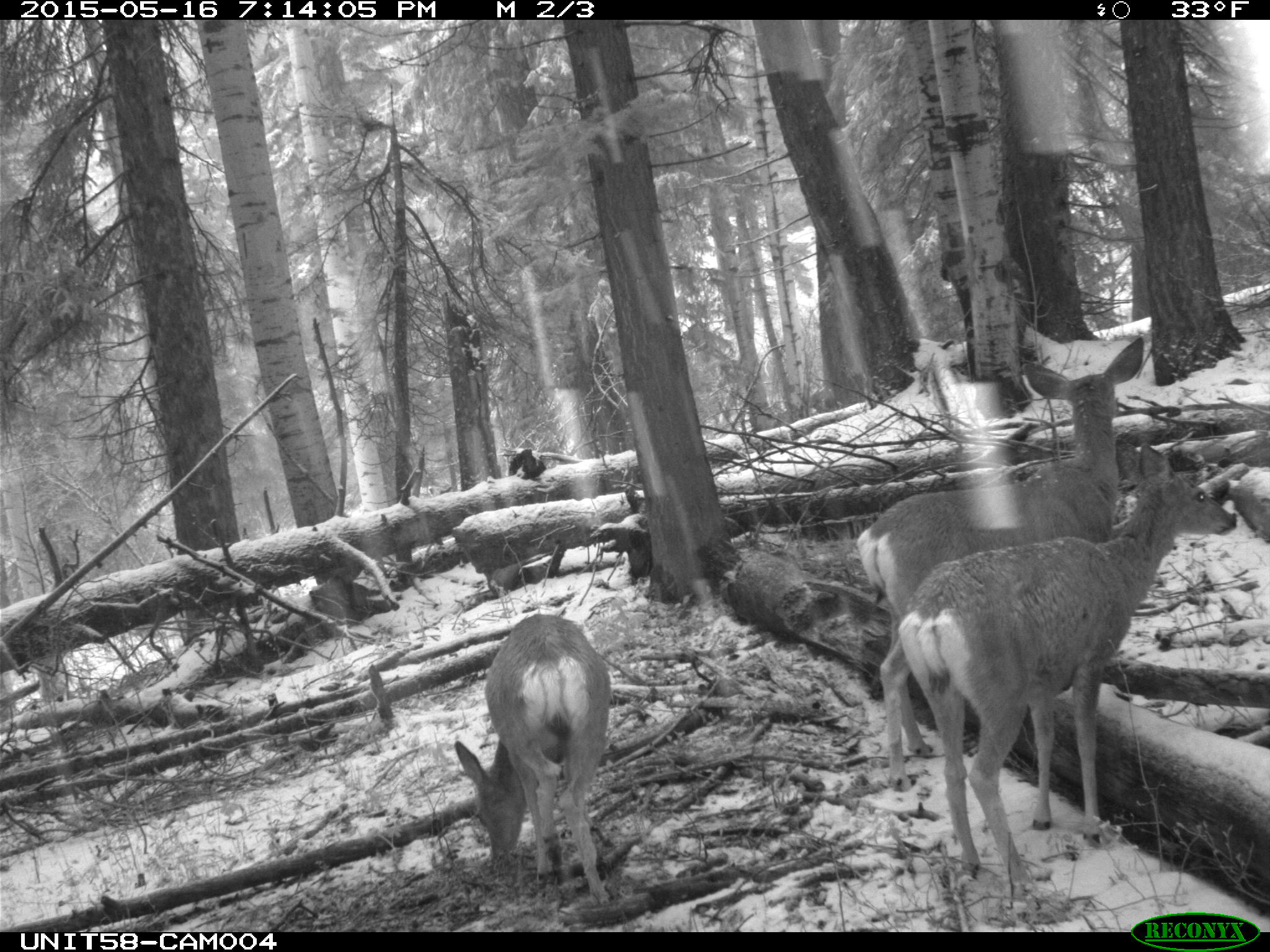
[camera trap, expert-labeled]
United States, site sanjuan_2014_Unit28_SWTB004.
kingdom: Animalia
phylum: Chordata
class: Mammalia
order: Artiodactyla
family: Cervidae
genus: Odocoileus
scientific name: Odocoileus hemionus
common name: mule deer